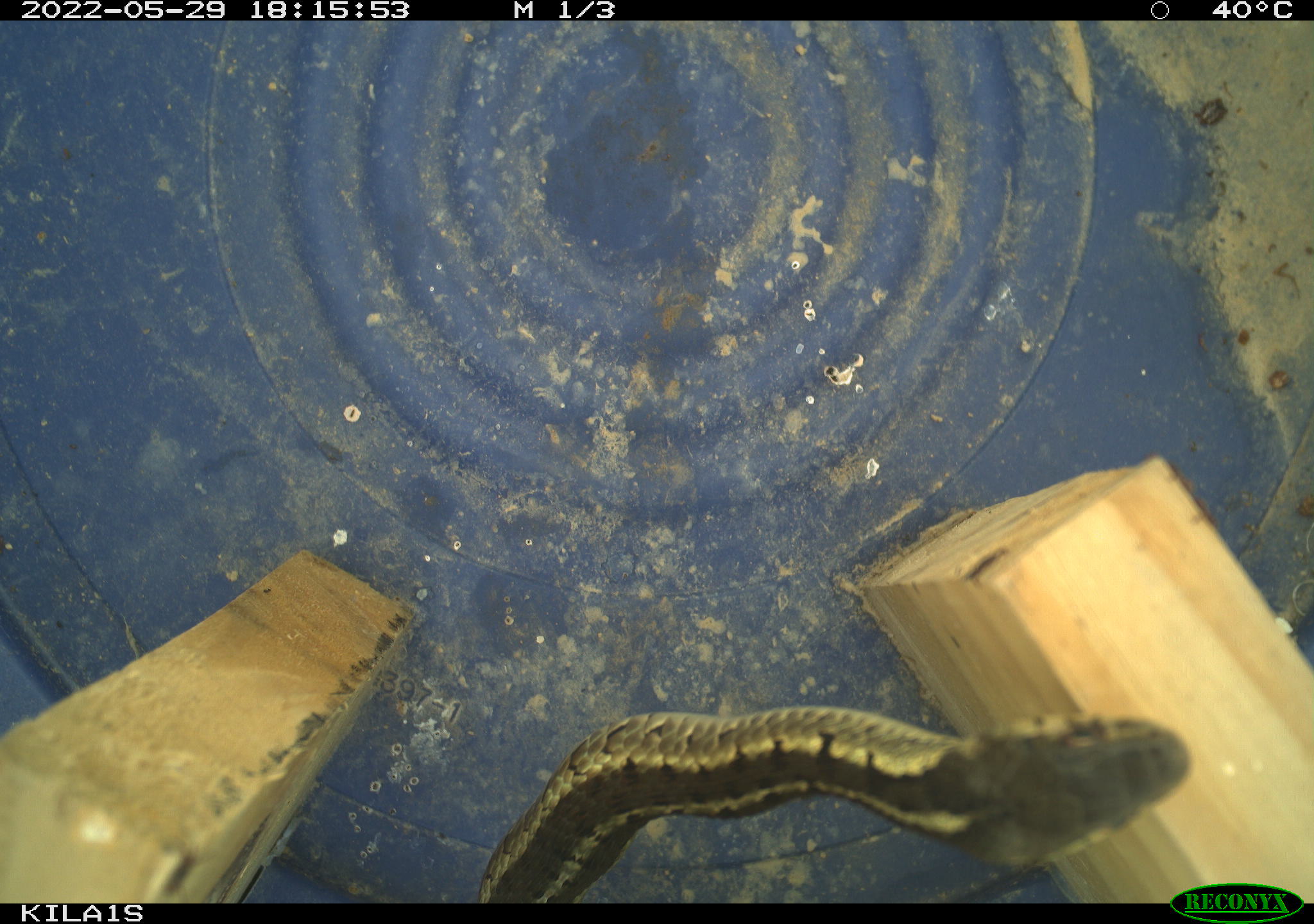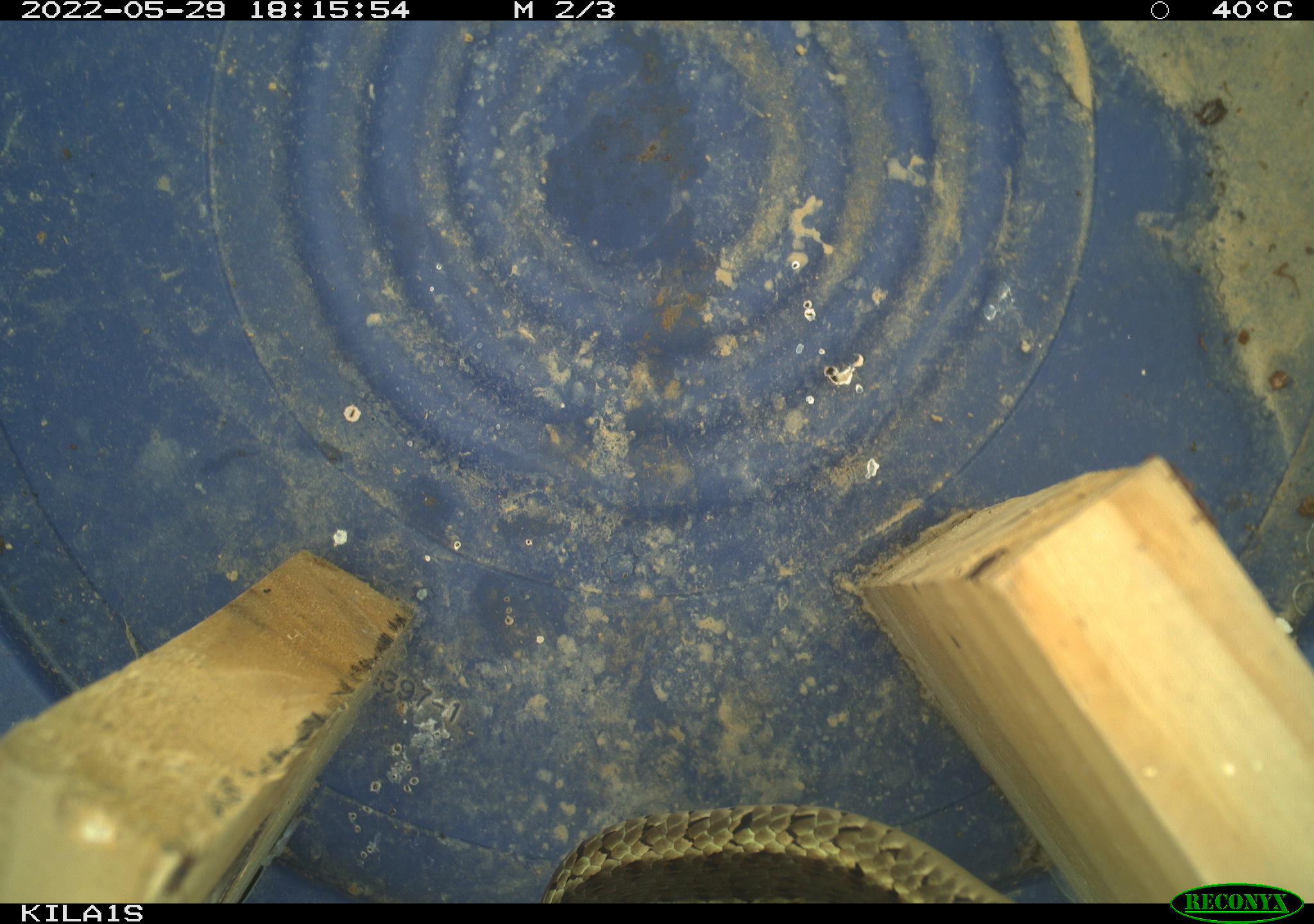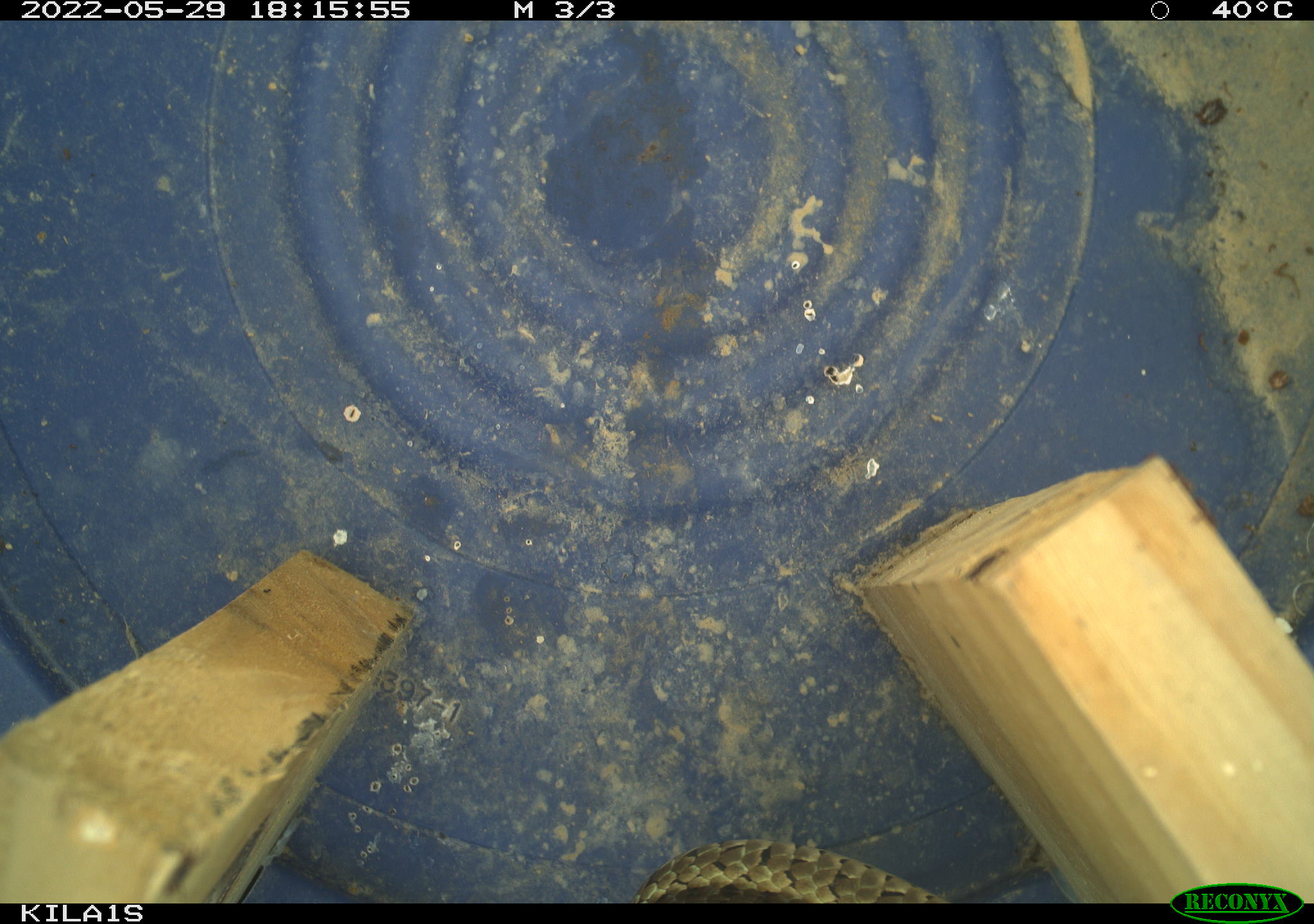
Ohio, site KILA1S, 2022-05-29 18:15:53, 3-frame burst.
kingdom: Animalia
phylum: Chordata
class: Reptilia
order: Squamata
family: Colubridae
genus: Thamnophis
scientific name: Thamnophis sirtalis sirtalis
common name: eastern gartersnake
Eastern gartersnake (Thamnophis sirtalis sirtalis).